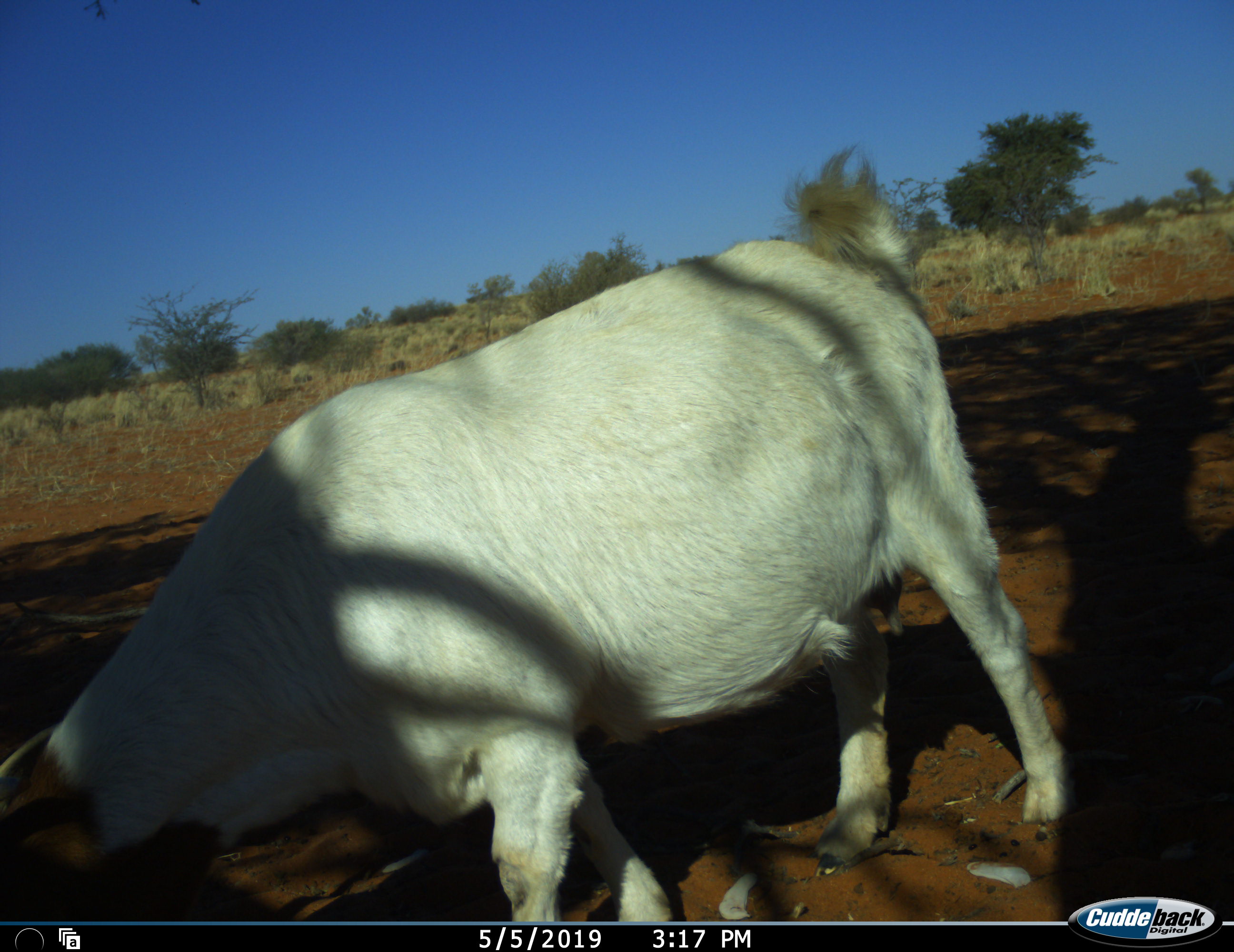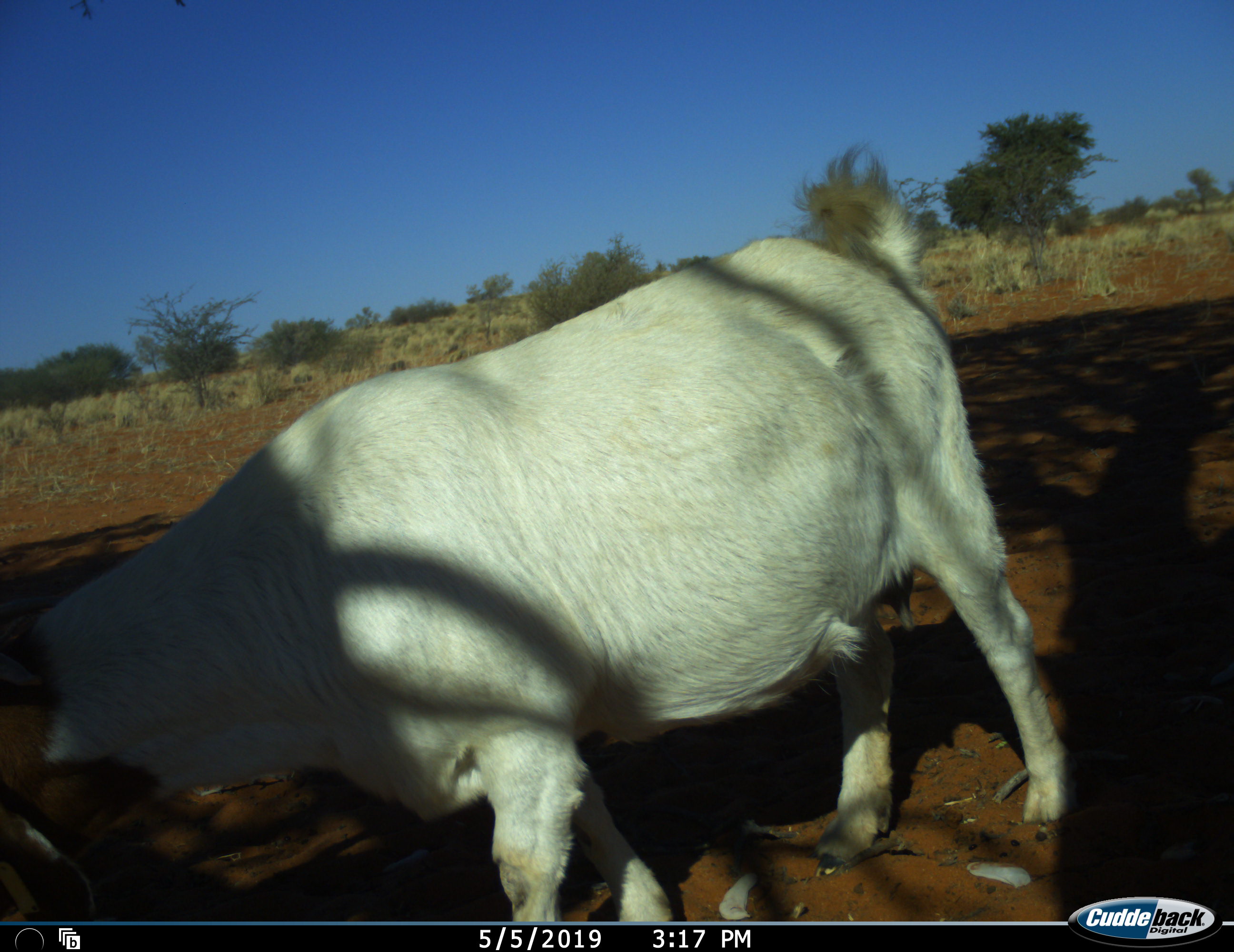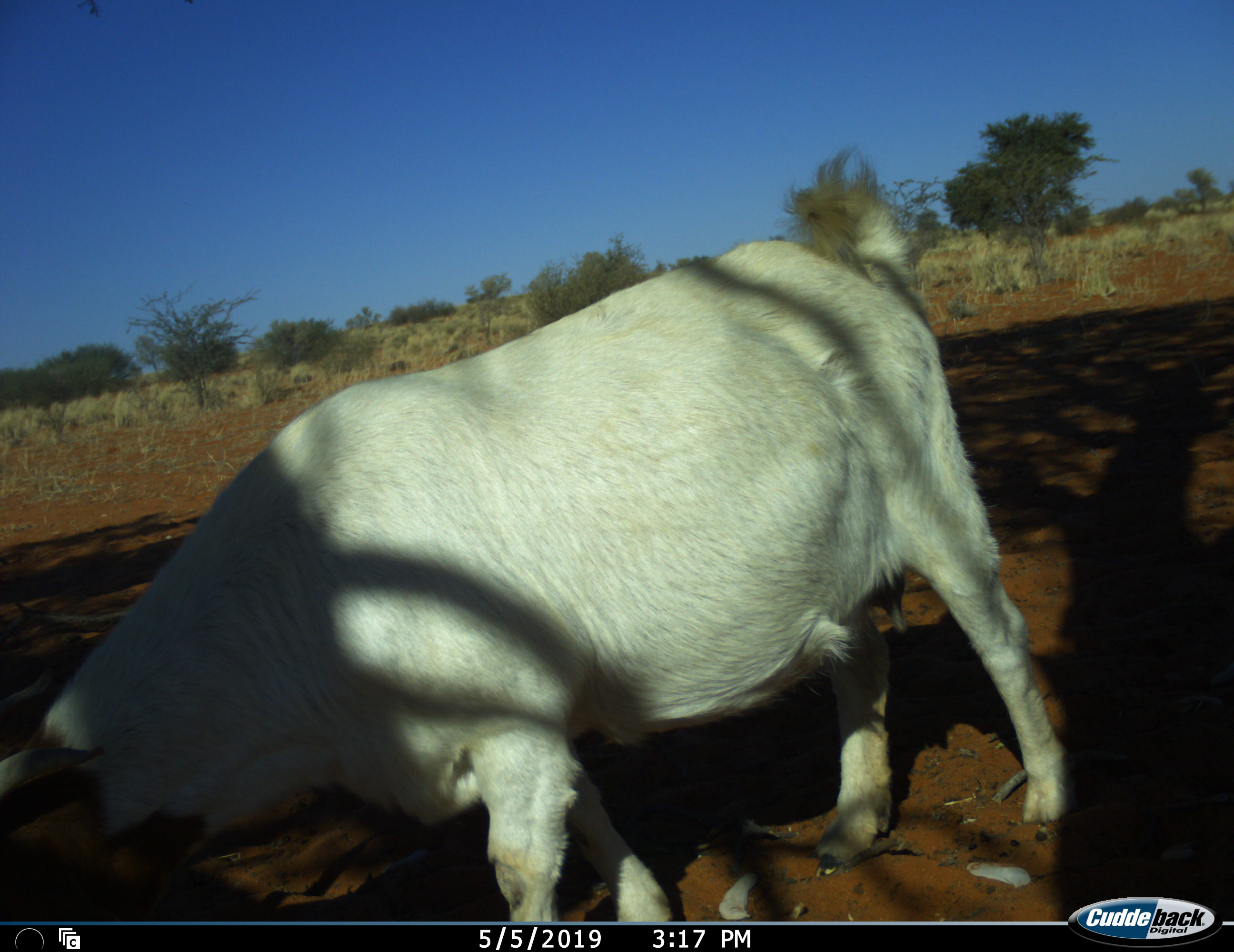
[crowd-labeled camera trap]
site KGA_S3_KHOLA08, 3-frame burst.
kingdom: Animalia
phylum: Chordata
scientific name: Vertebrata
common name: domestic animal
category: domesticanimal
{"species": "domesticanimal (domestic animal) (Vertebrata)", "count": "1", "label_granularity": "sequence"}